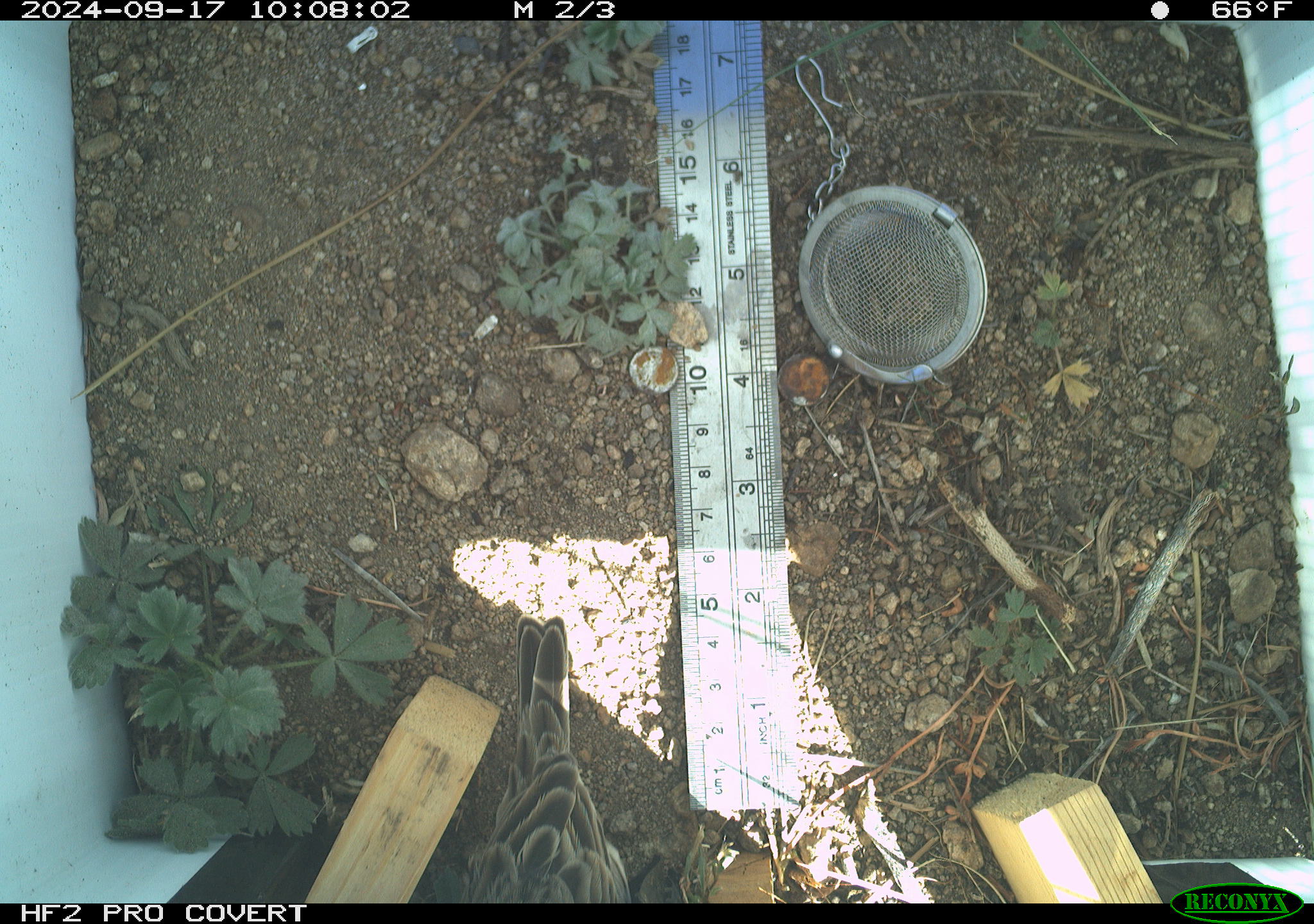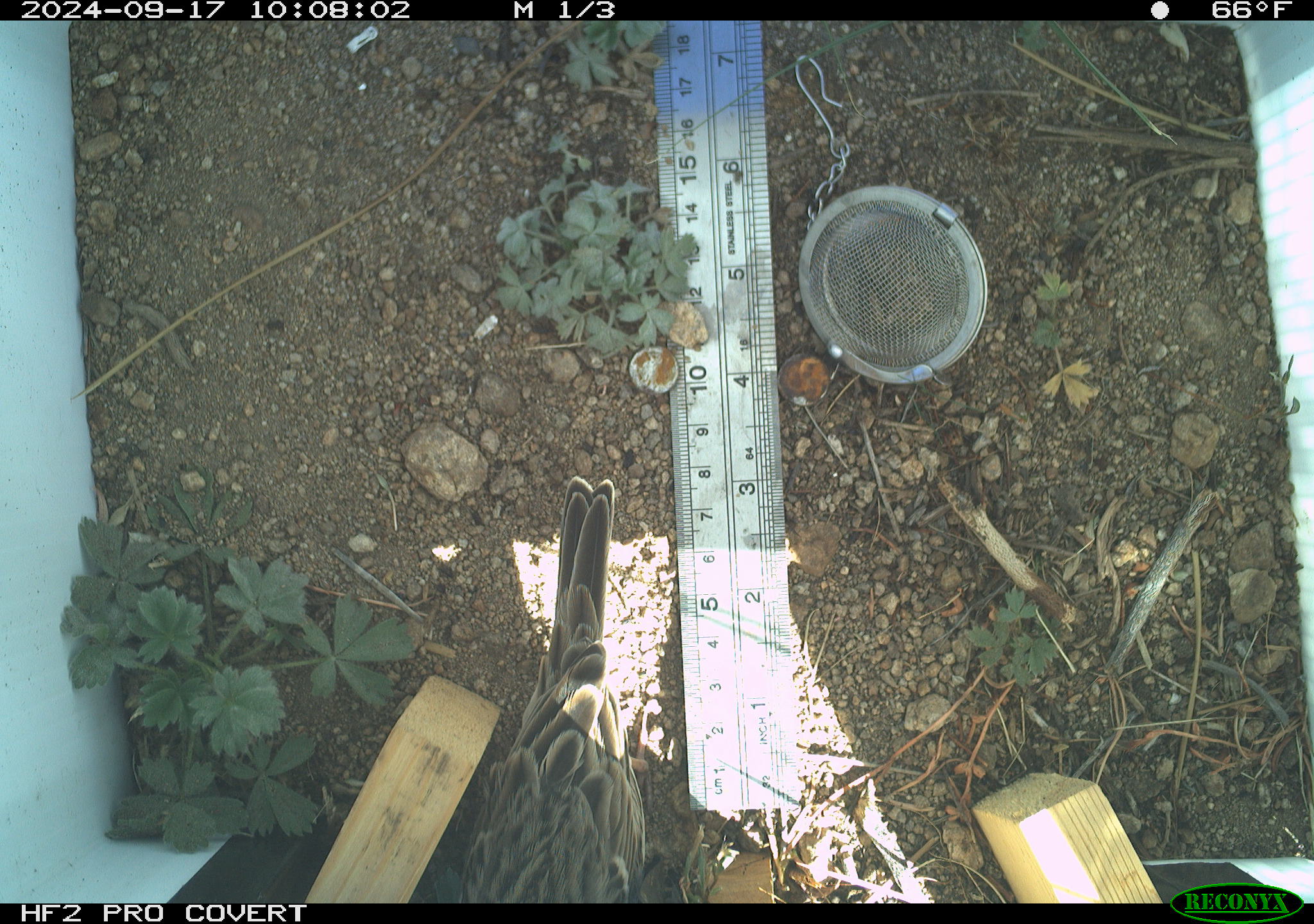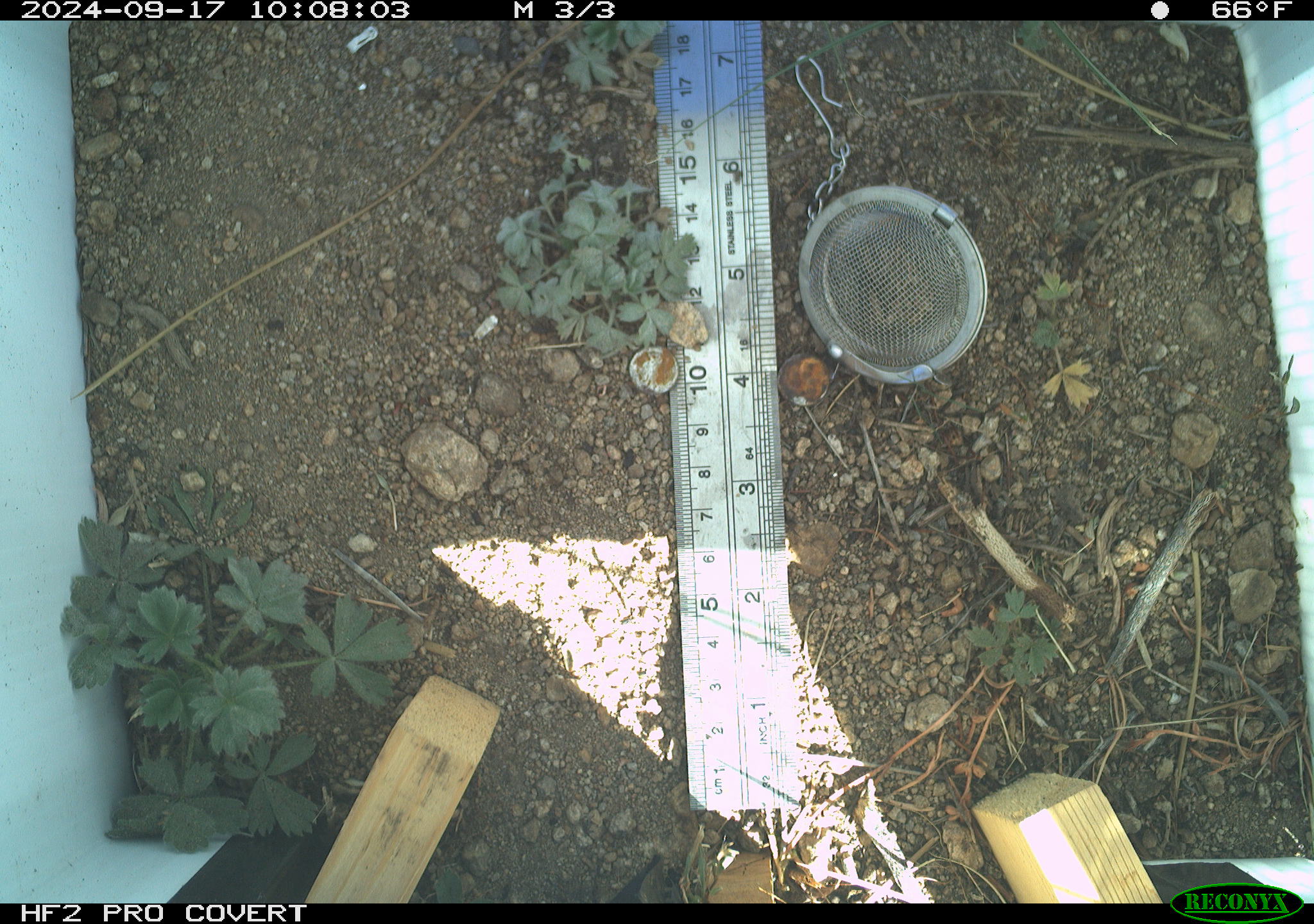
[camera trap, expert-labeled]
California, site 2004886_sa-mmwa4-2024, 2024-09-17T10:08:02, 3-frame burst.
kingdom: Animalia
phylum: Chordata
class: Aves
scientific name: Aves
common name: bird